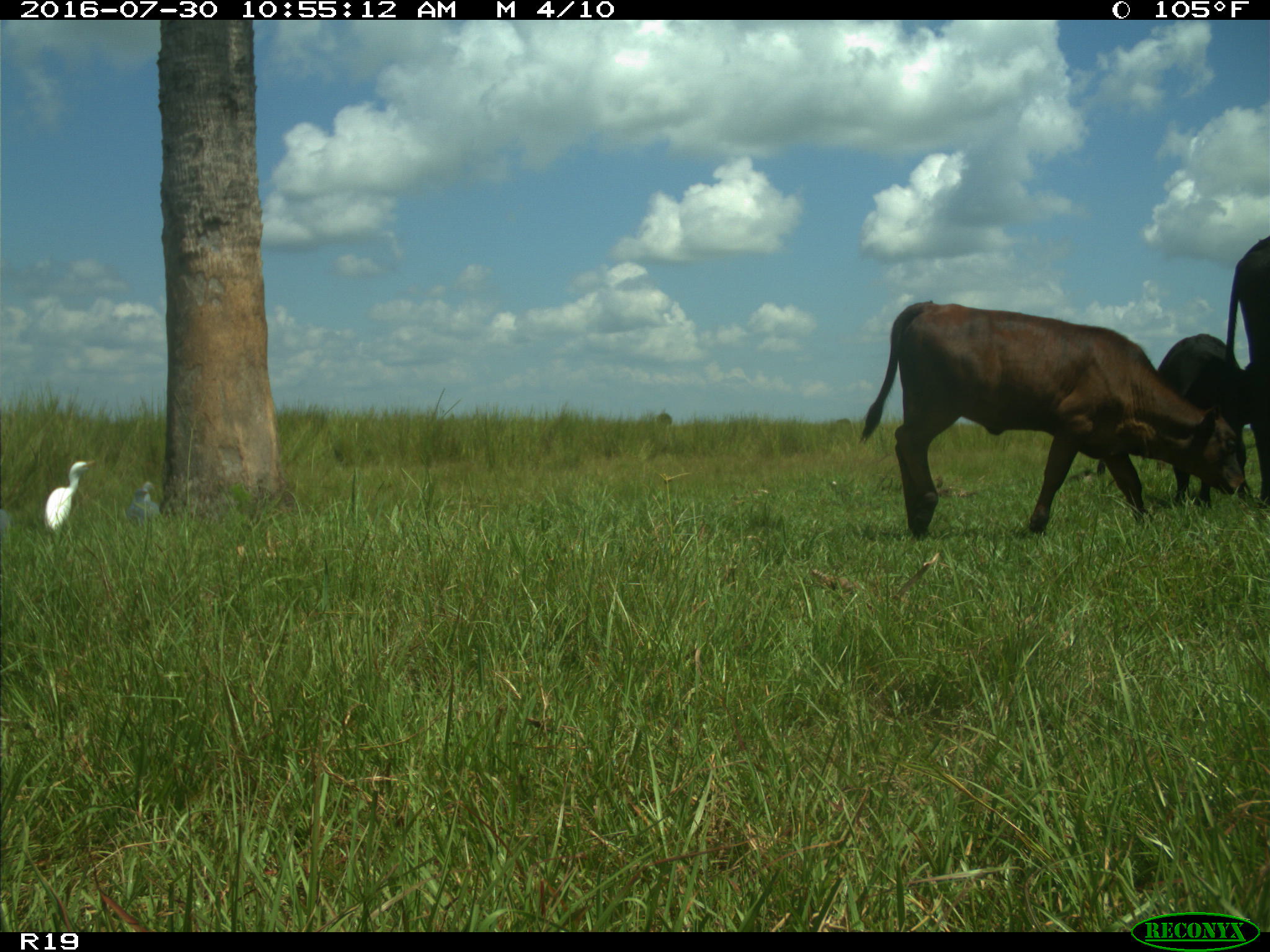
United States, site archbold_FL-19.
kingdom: Animalia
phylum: Chordata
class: Mammalia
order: Artiodactyla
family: Bovidae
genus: Bos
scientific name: Bos taurus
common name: domestic cow